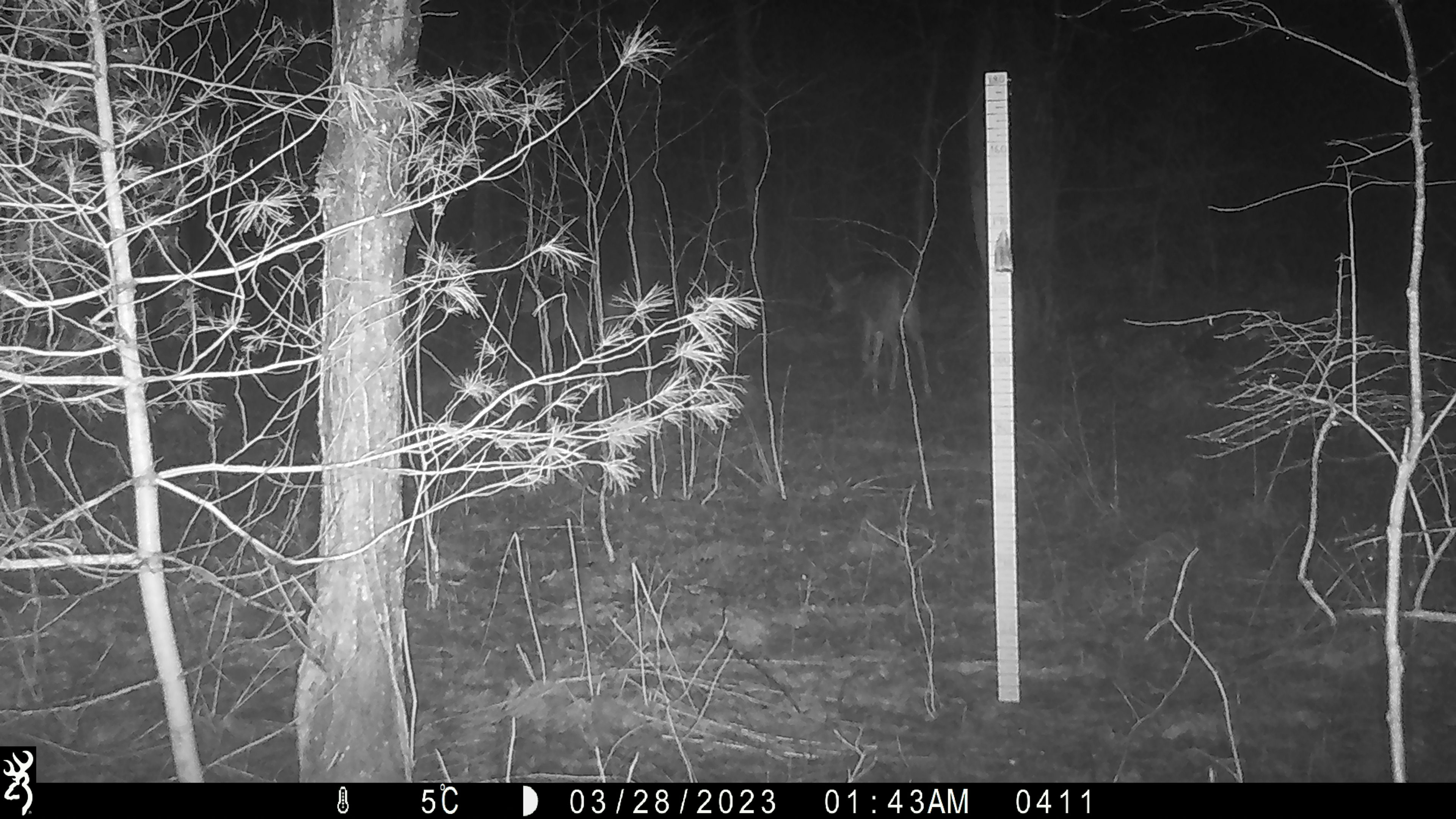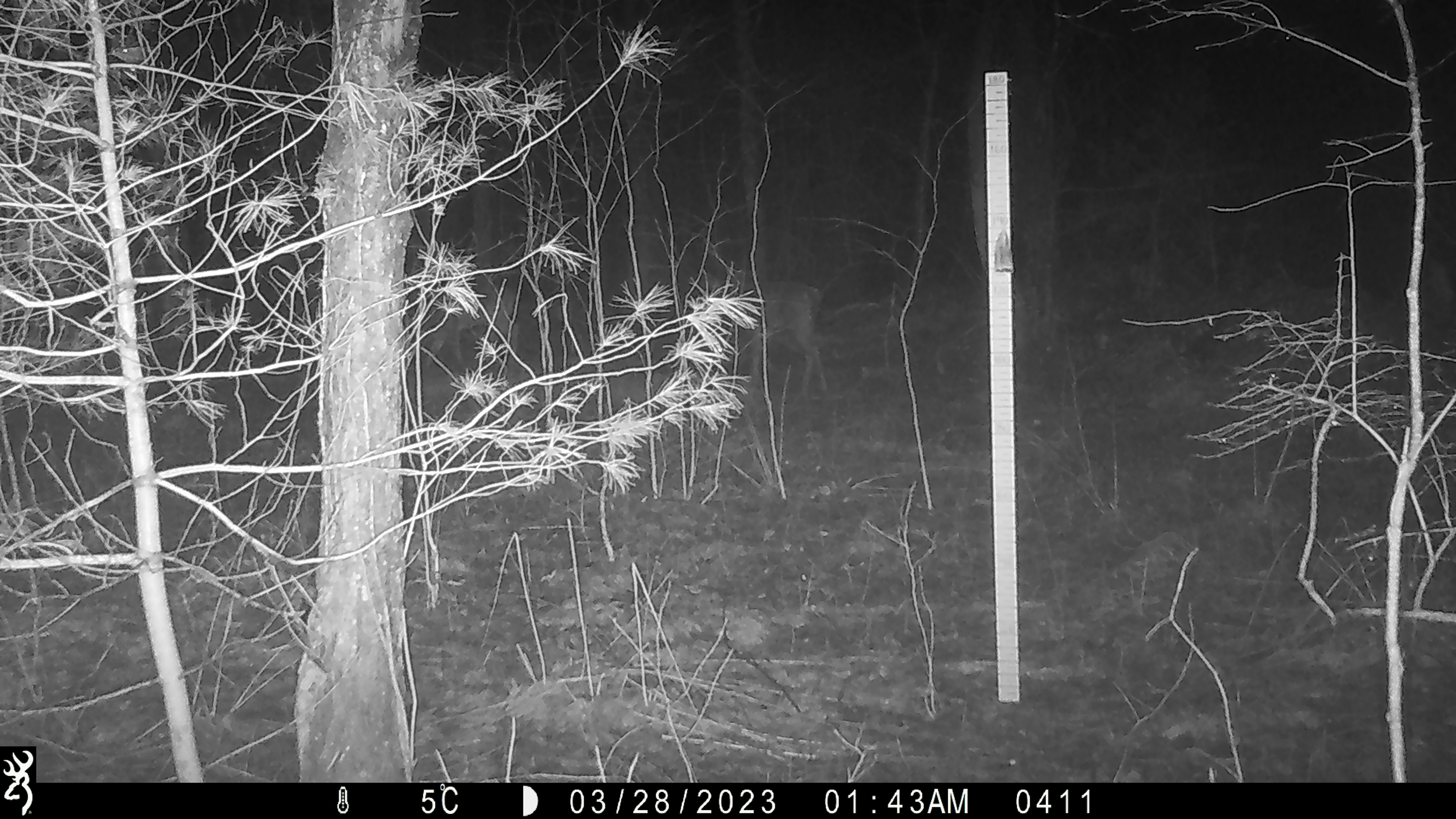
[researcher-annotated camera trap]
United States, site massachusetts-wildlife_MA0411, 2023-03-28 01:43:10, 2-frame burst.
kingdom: Animalia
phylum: Chordata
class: Mammalia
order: Artiodactyla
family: Cervidae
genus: Odocoileus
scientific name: Odocoileus virginianus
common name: white-tailed deer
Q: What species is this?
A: White-tailed deer (Odocoileus virginianus).